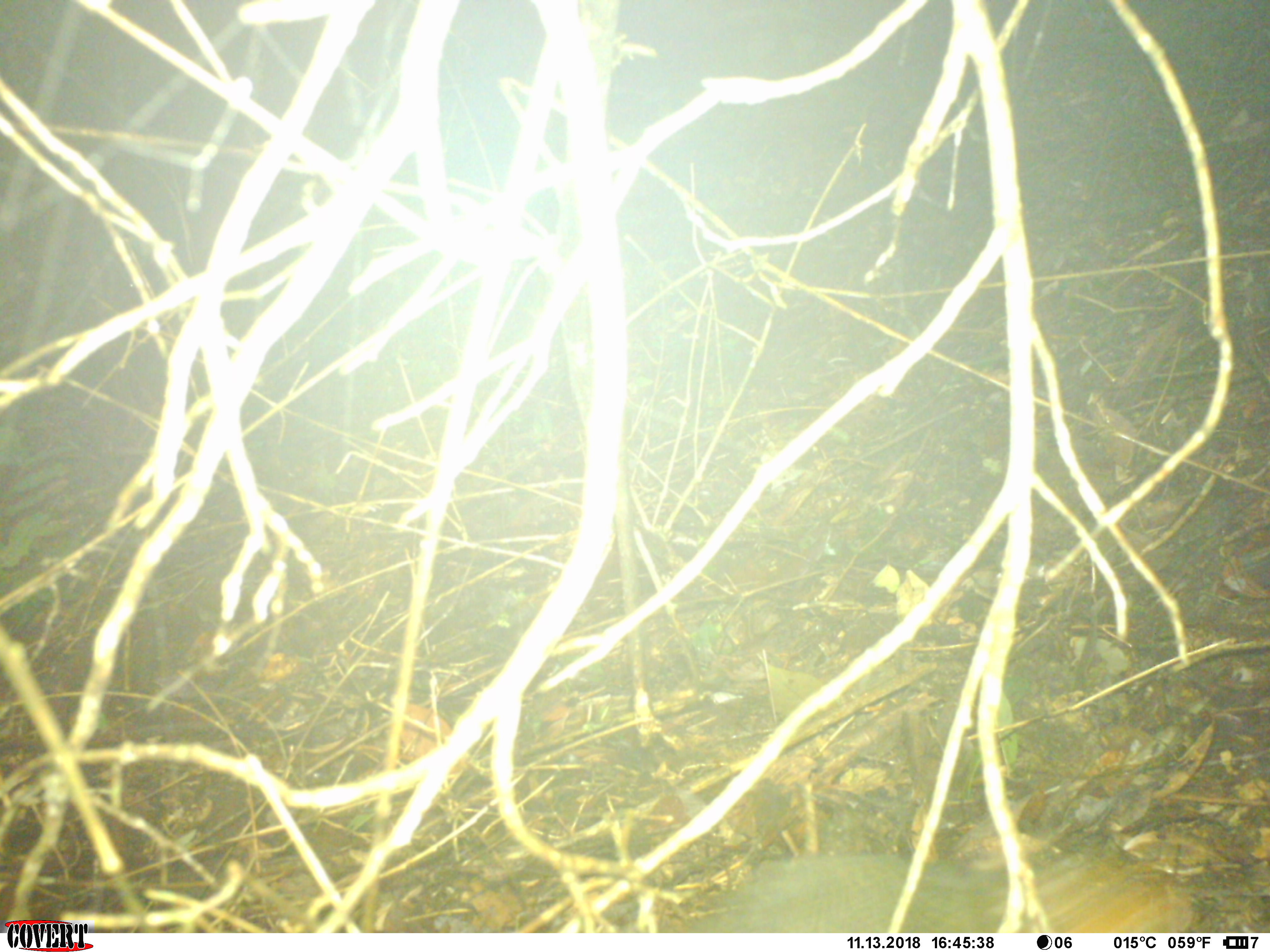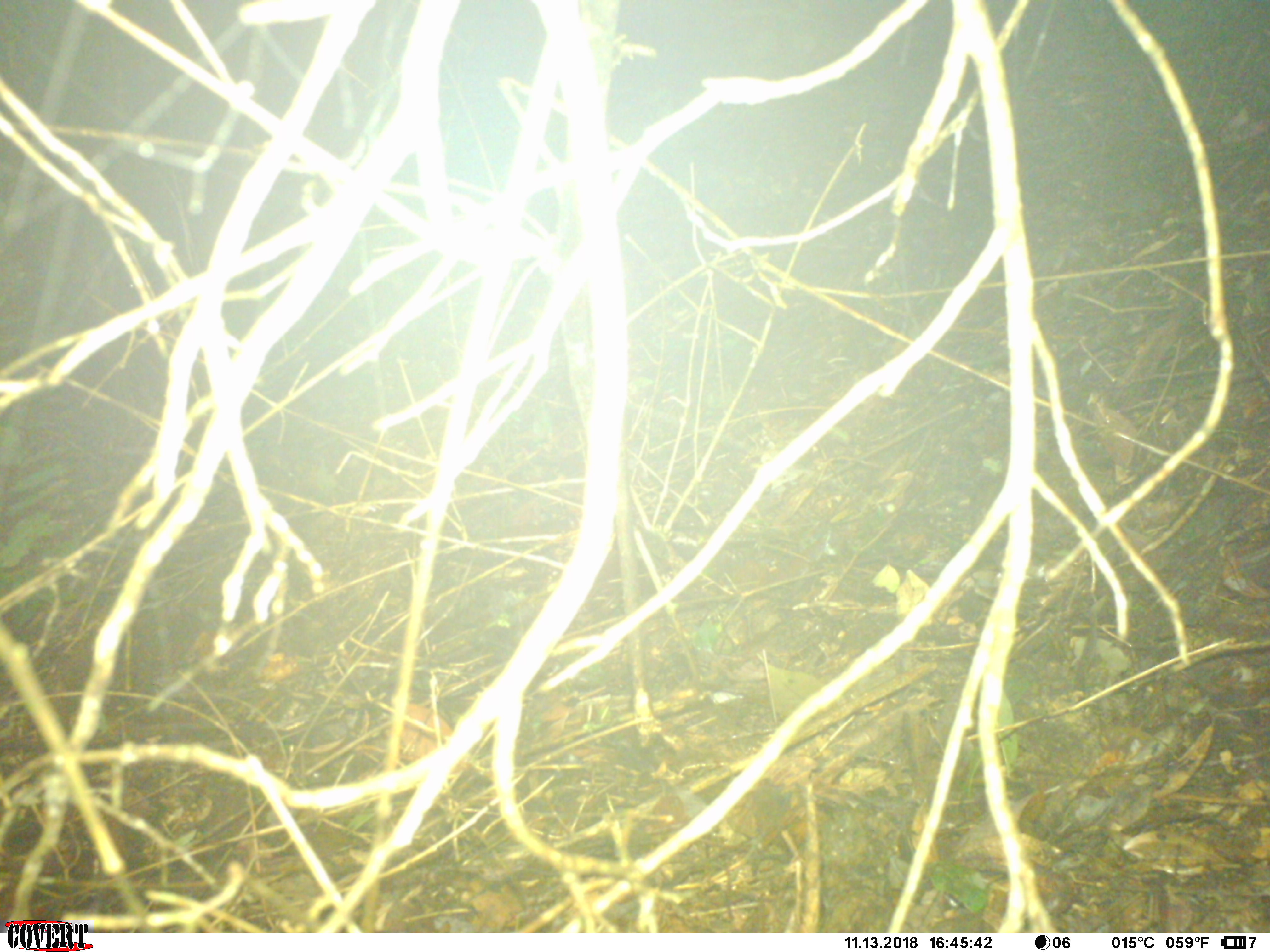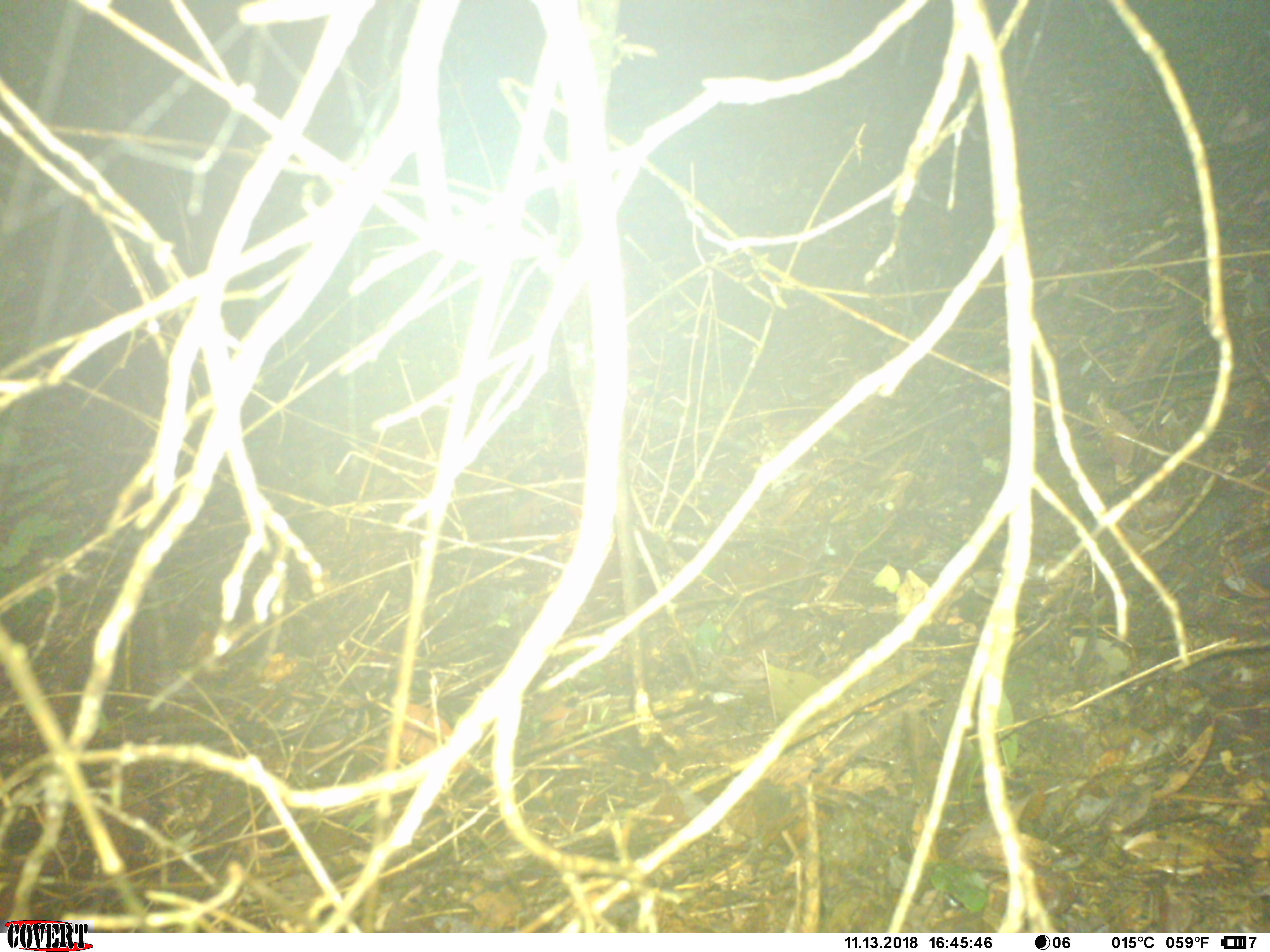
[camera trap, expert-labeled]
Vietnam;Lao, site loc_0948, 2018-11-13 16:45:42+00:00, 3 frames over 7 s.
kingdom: Animalia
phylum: Chordata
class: Mammalia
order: Rodentia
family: Sciuridae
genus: Dremomys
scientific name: Dremomys rufigenis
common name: red-cheeked squirrel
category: red cheeked squirrel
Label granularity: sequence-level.